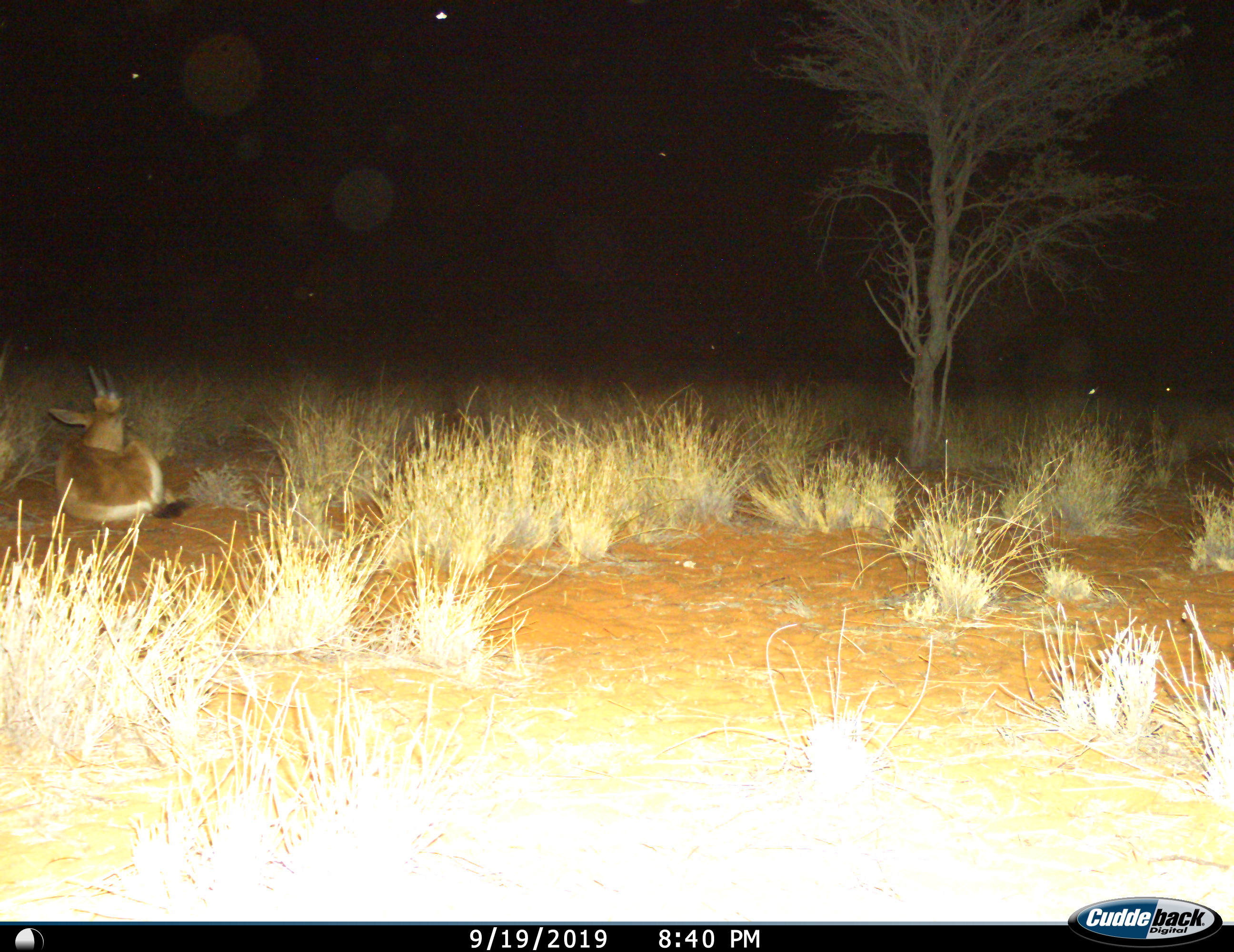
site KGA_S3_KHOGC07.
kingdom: Animalia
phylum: Chordata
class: Mammalia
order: Artiodactyla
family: Bovidae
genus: Antidorcas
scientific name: Antidorcas marsupialis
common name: springbok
Springbok (Antidorcas marsupialis), count 1. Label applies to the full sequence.